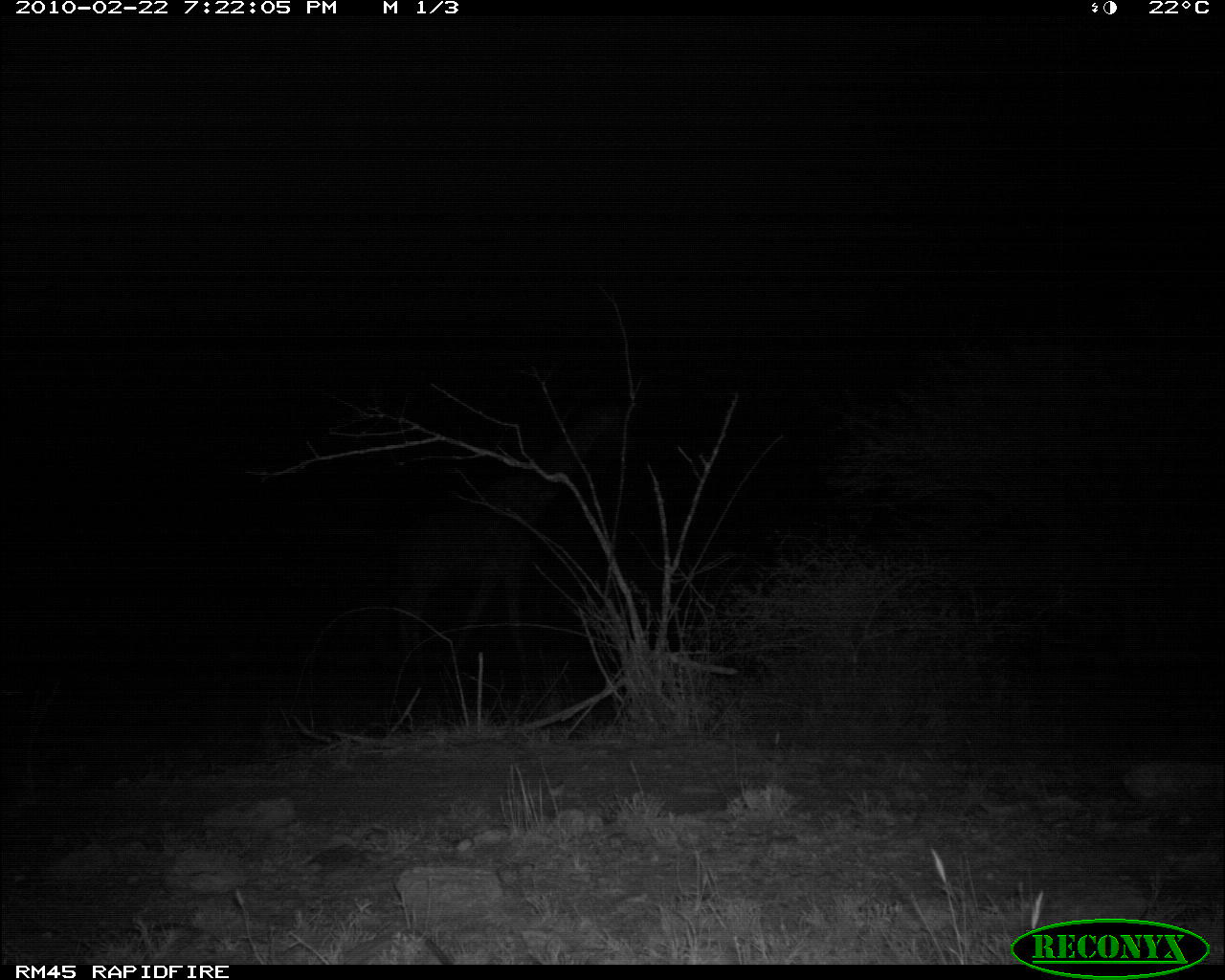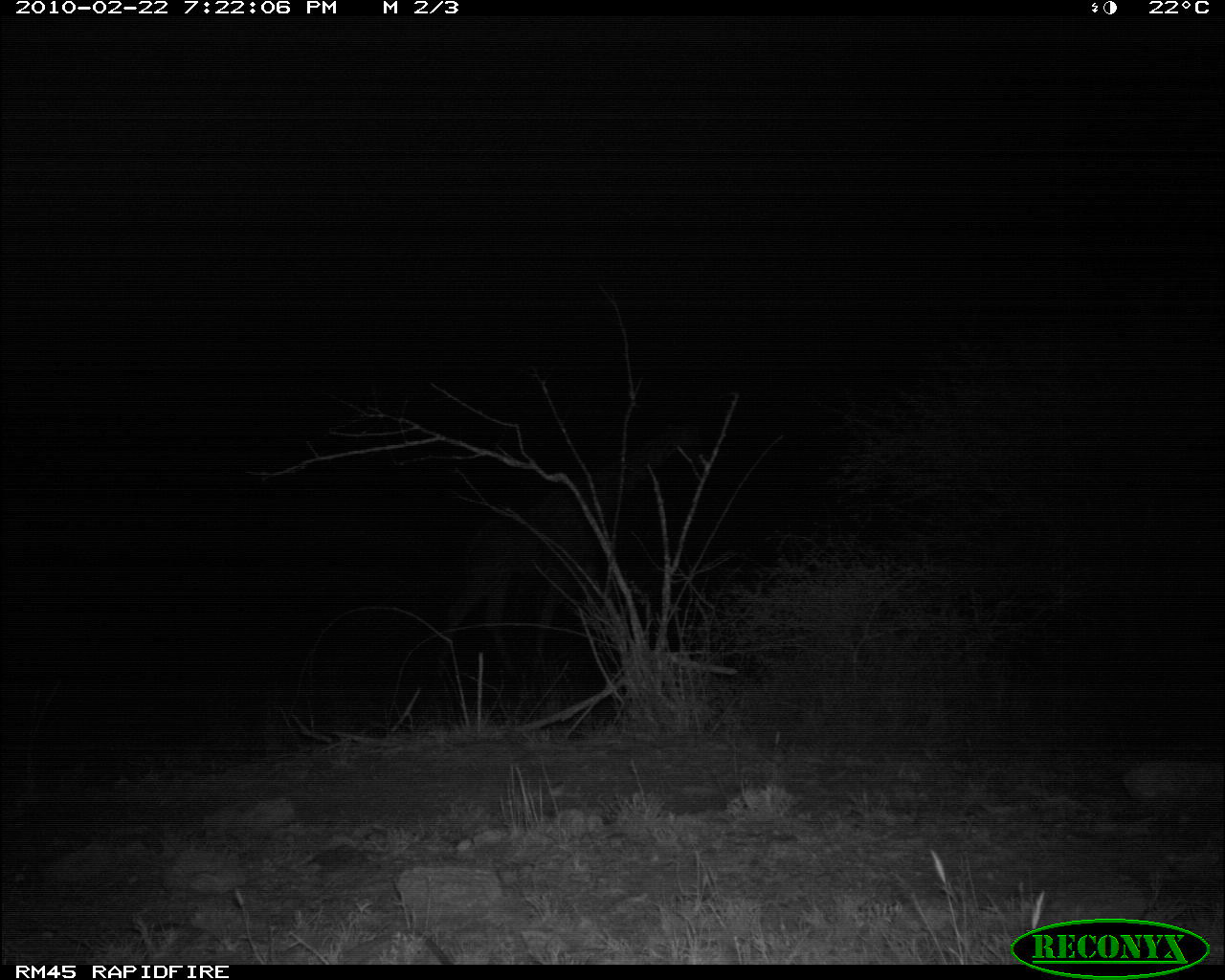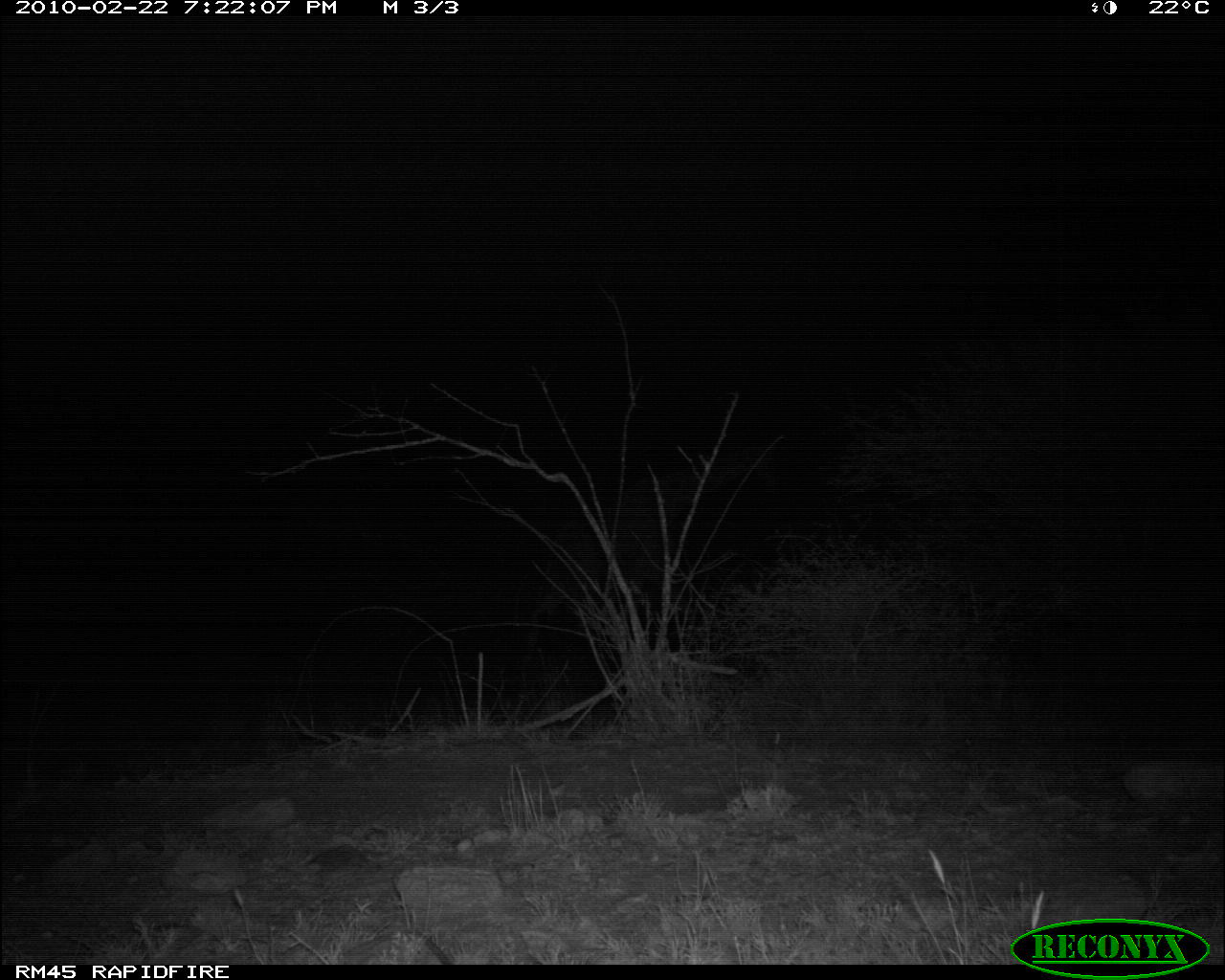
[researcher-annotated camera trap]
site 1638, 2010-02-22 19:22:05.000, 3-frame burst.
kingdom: Animalia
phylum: Chordata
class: Mammalia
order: Artiodactyla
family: Giraffidae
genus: Giraffa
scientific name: Giraffa camelopardalis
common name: giraffe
Giraffa camelopardalis (giraffe), count 1.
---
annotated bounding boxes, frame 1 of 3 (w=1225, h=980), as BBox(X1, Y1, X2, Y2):
giraffa camelopardalis: BBox(387, 391, 634, 714)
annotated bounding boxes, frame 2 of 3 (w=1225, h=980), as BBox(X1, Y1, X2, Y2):
giraffa camelopardalis: BBox(422, 415, 707, 704)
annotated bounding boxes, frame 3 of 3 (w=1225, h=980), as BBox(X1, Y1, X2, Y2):
giraffa camelopardalis: BBox(513, 435, 780, 691)